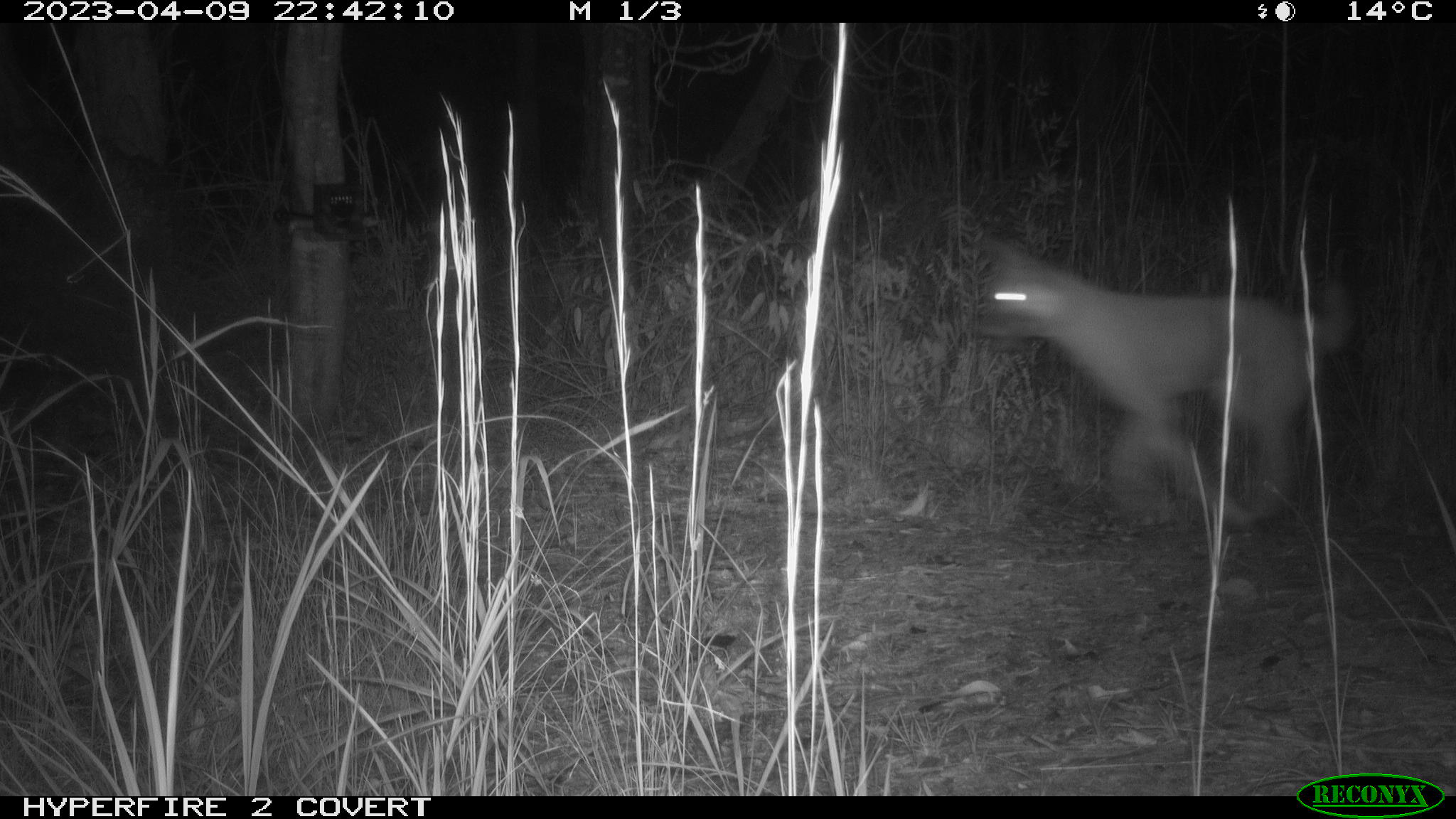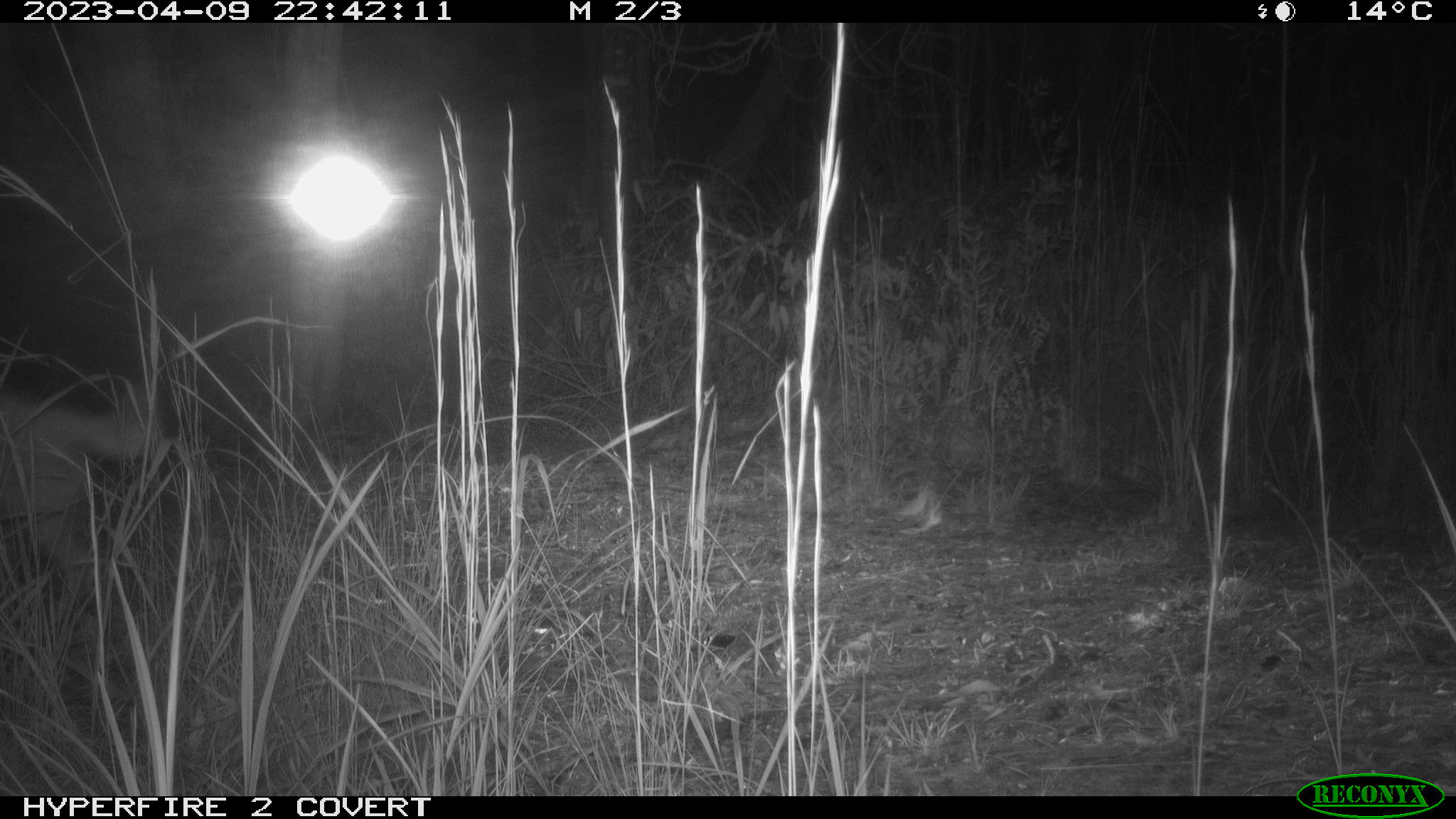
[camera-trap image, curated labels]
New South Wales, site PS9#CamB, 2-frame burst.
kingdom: Animalia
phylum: Chordata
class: Mammalia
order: Carnivora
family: Canidae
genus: Canis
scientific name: Canis familiaris dingo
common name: dingo